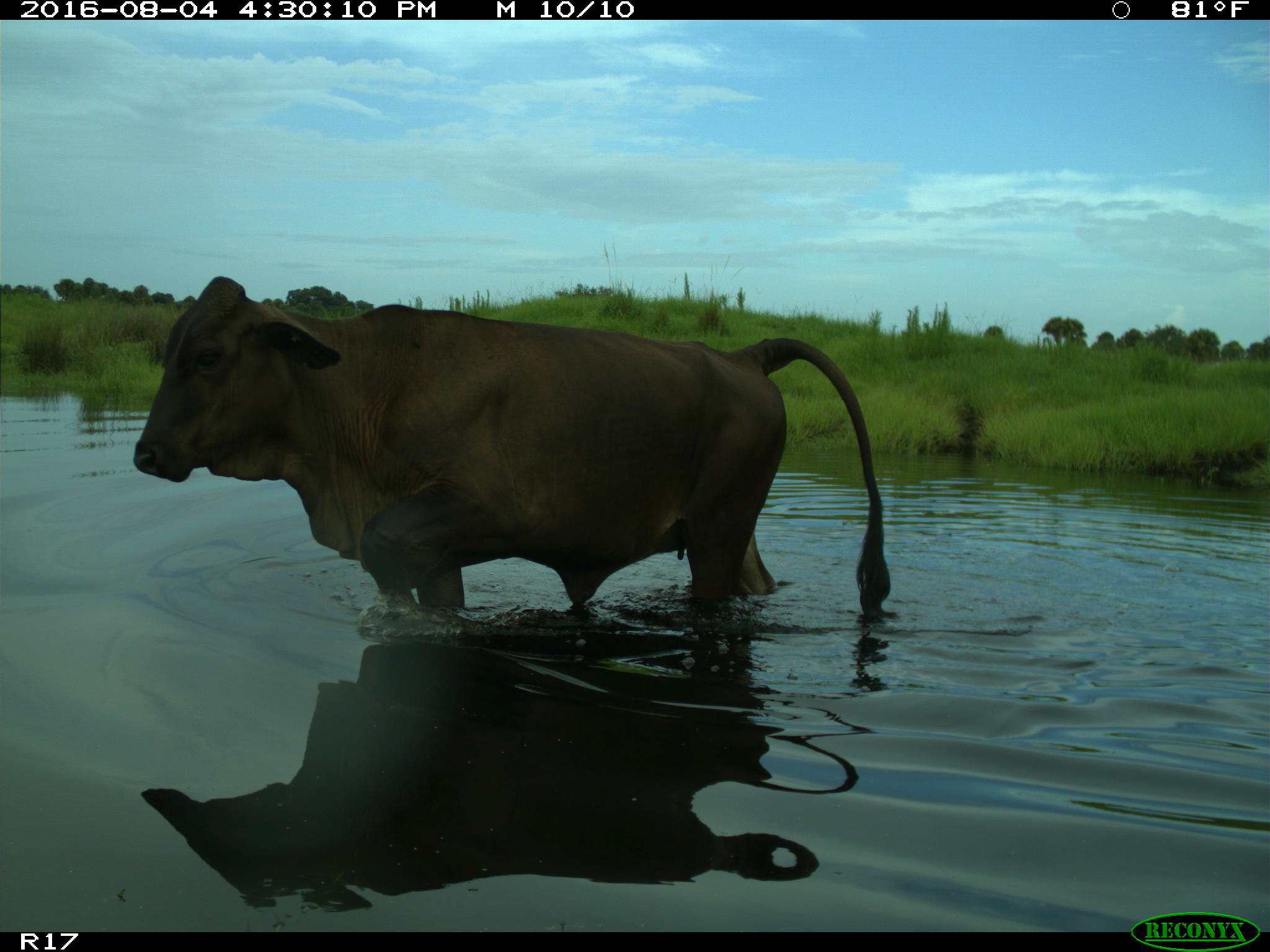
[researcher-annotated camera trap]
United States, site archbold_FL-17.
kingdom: Animalia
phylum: Chordata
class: Mammalia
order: Artiodactyla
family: Bovidae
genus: Bos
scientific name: Bos taurus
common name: domestic cow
Bos taurus (domestic cow).